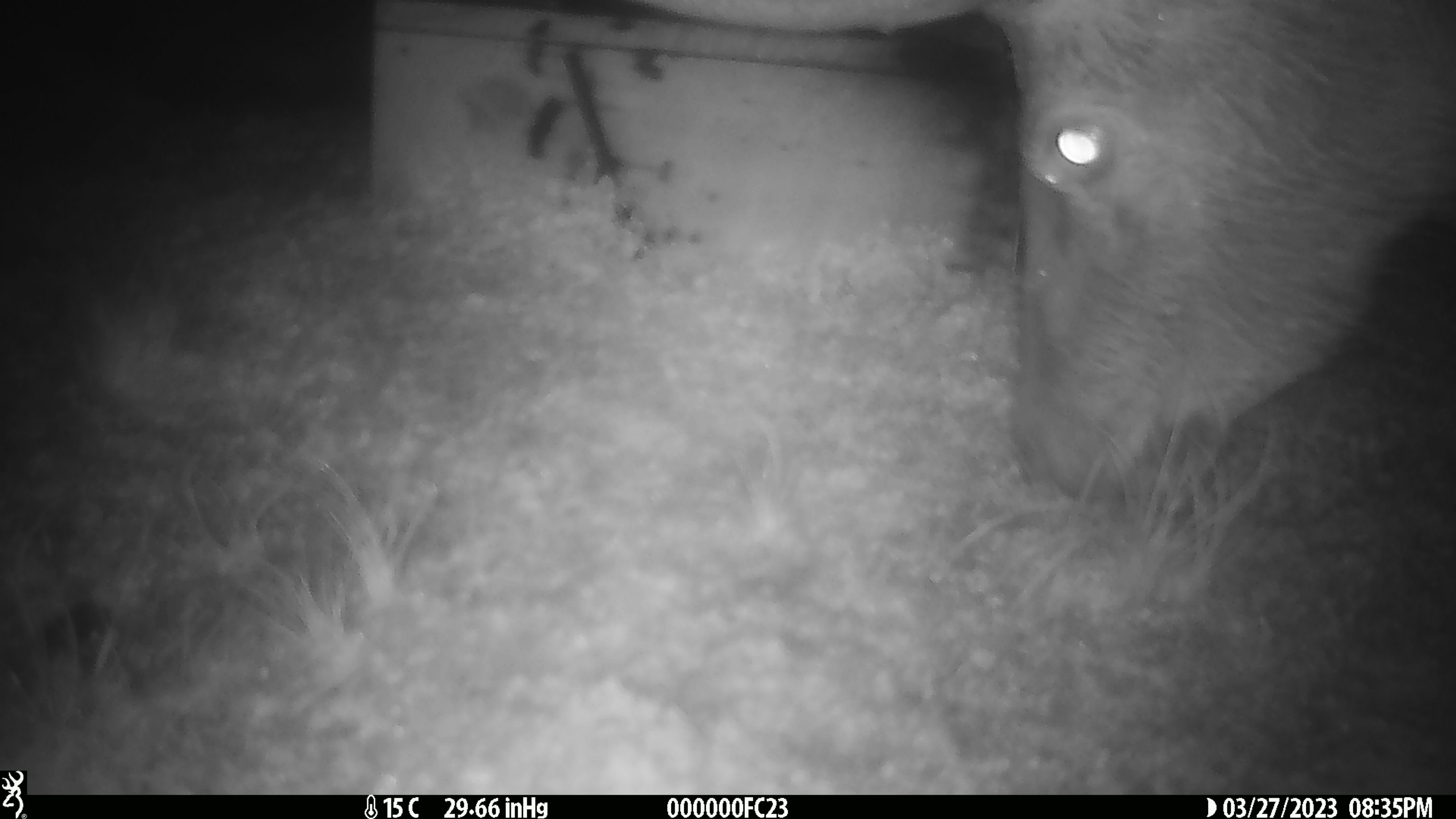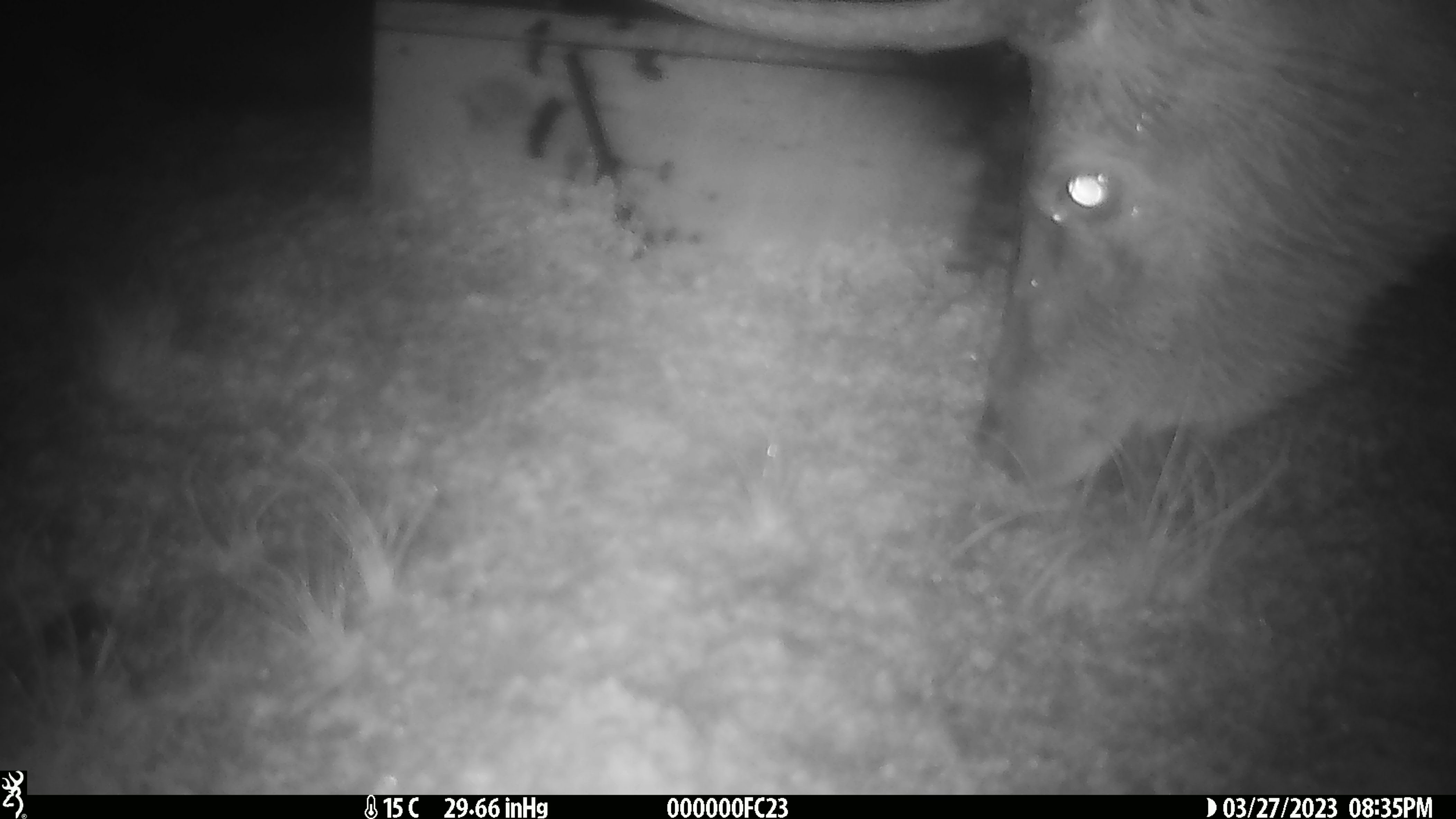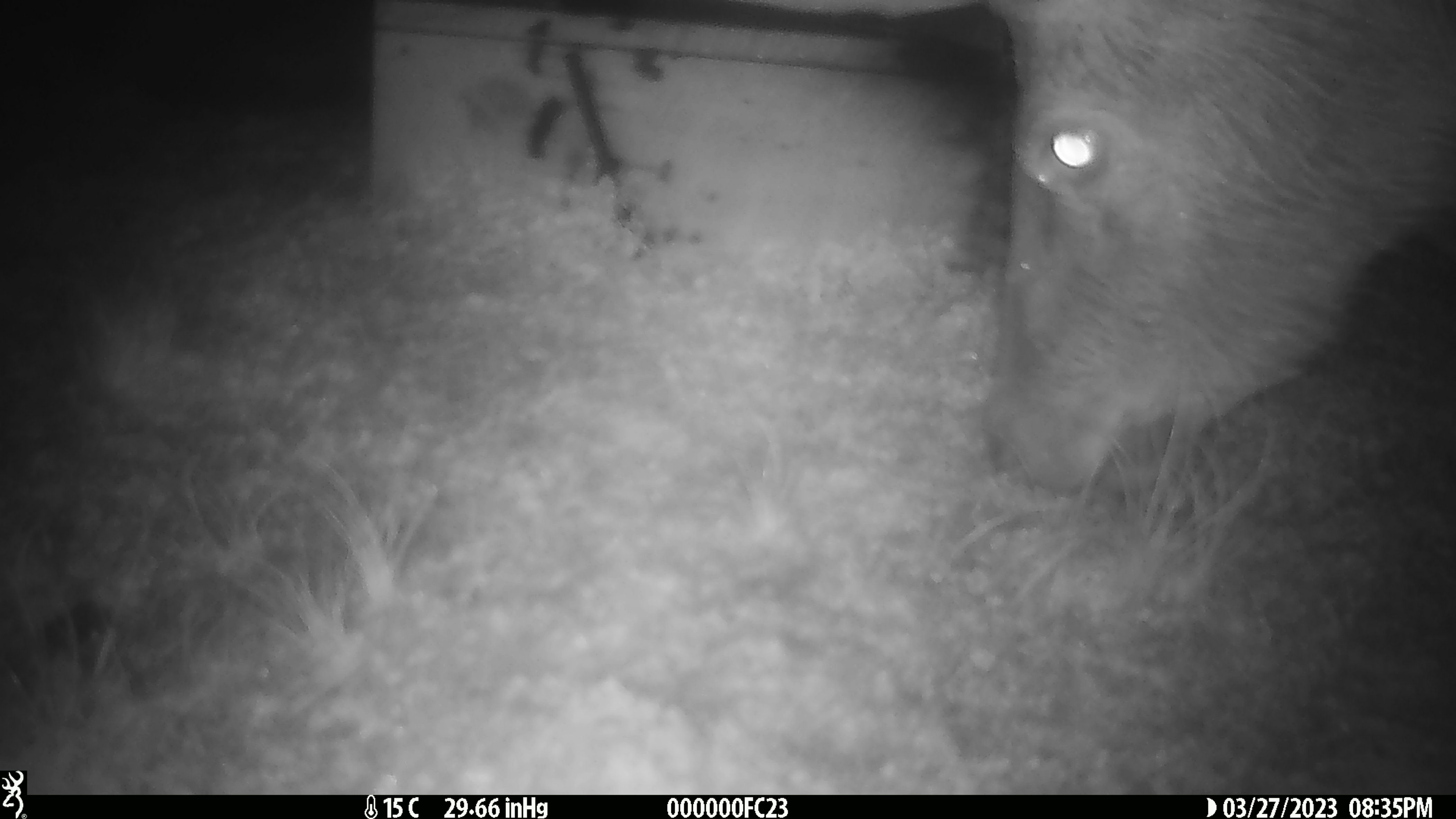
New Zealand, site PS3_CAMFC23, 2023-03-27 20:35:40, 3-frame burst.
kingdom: Animalia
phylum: Chordata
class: Mammalia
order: Artiodactyla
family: Cervidae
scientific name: Cervidae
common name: deer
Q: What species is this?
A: Deer (Cervidae).